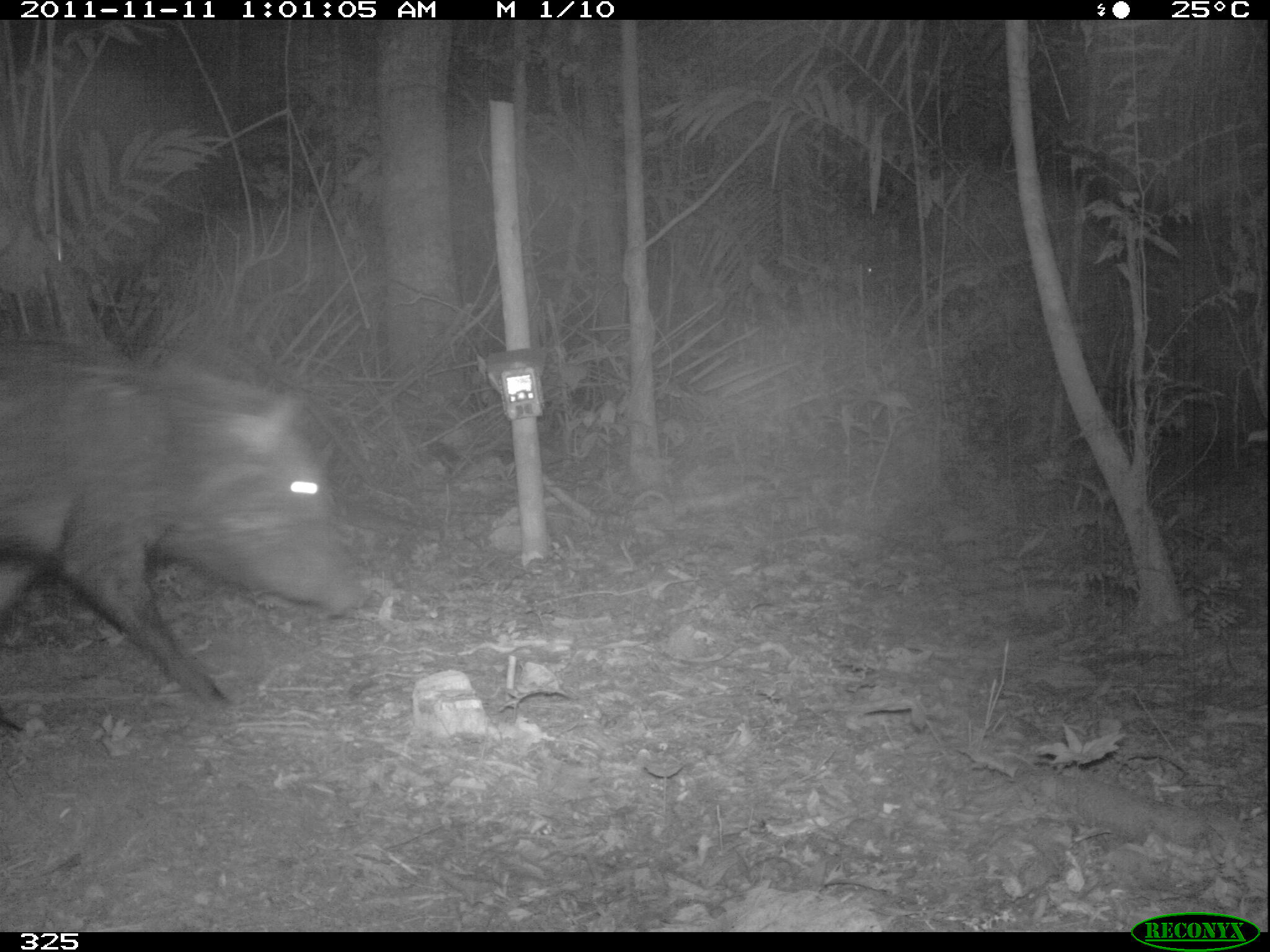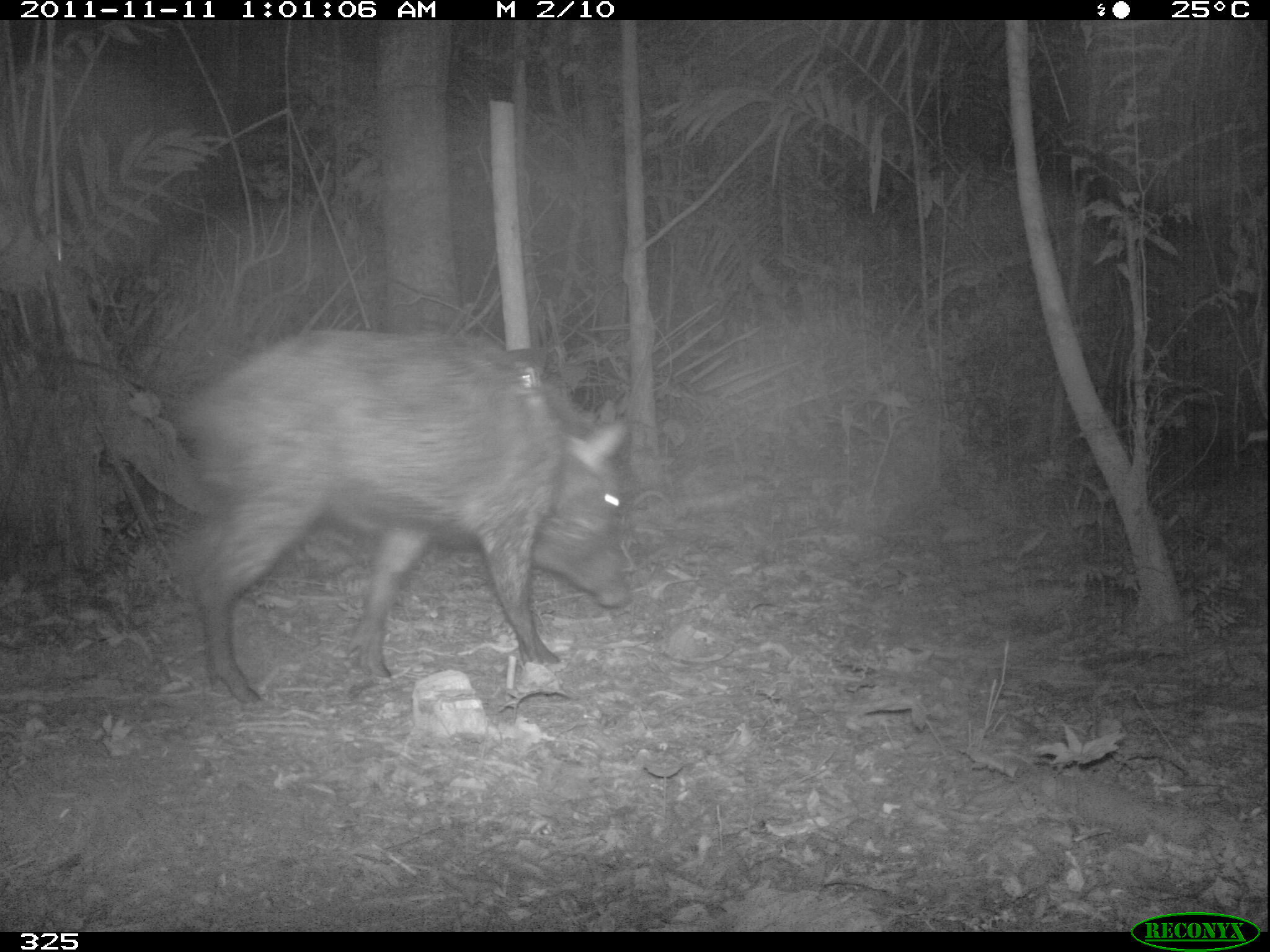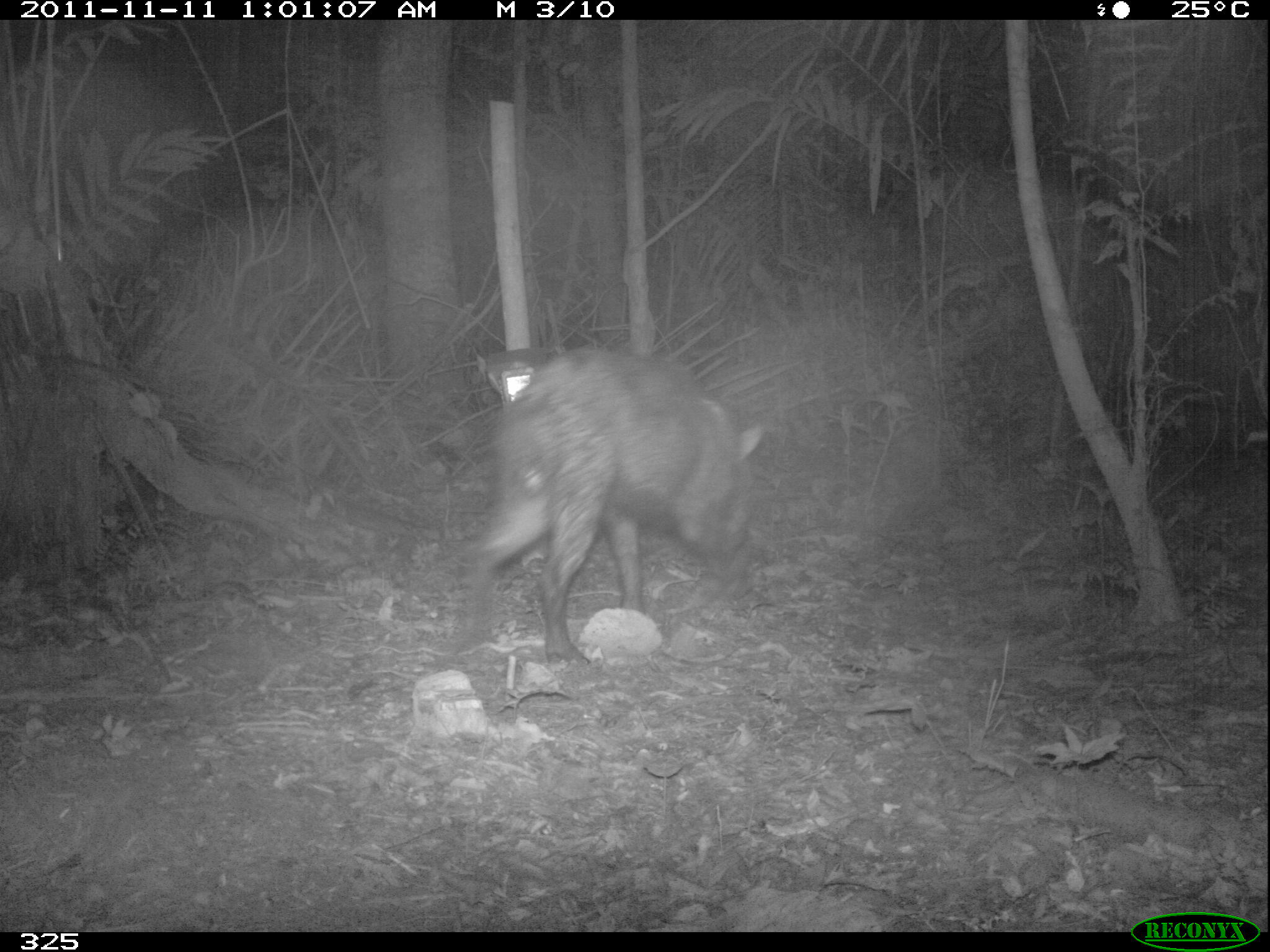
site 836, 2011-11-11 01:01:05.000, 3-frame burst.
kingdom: Animalia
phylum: Chordata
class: Mammalia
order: Artiodactyla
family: Tayassuidae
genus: Tayassu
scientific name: Tayassu pecari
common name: white-lipped peccary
Tayassu pecari (white-lipped peccary).